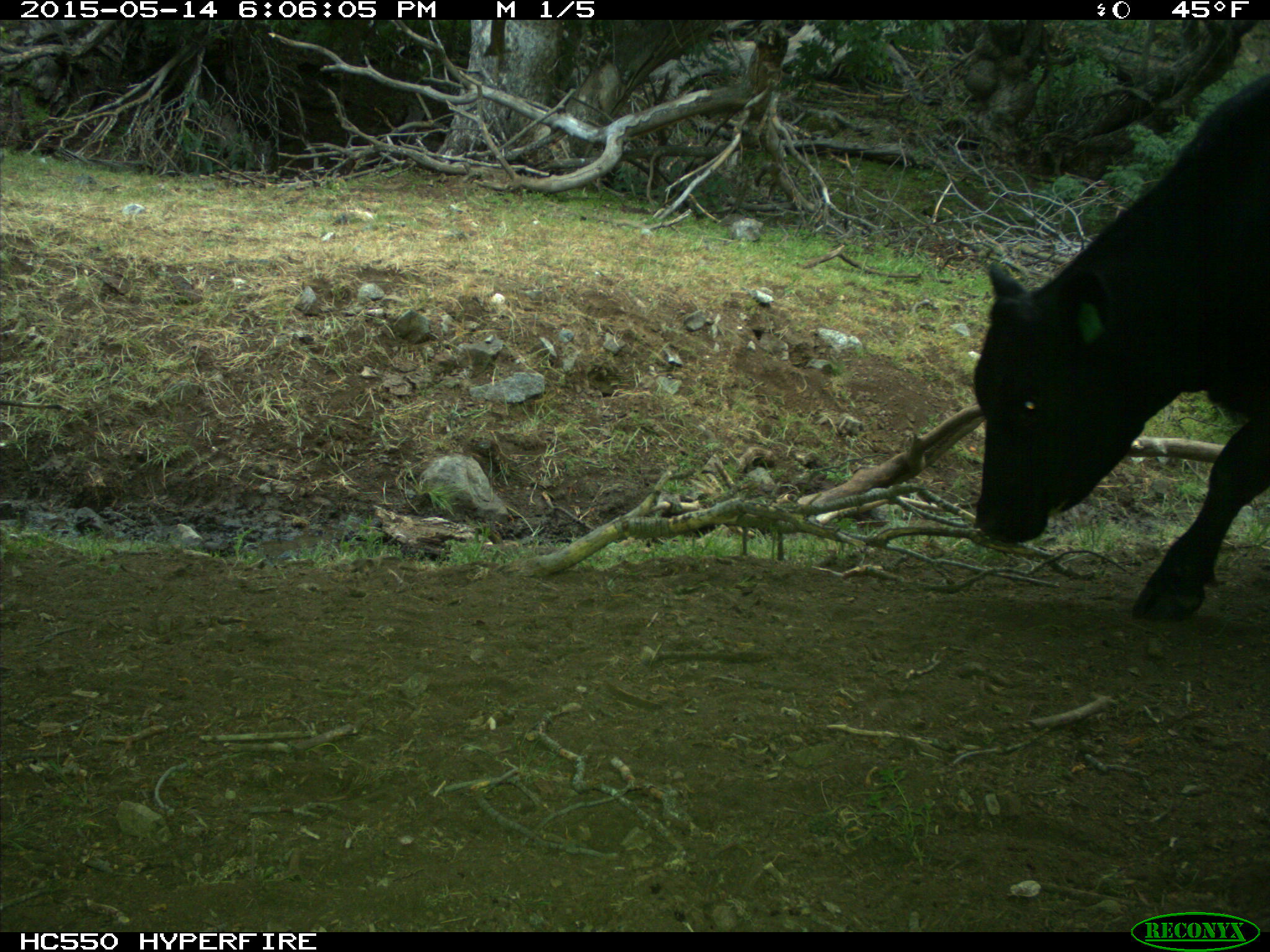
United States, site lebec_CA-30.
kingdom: Animalia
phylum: Chordata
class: Mammalia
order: Artiodactyla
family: Bovidae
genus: Bos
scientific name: Bos taurus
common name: domestic cow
Bos taurus (domestic cow).